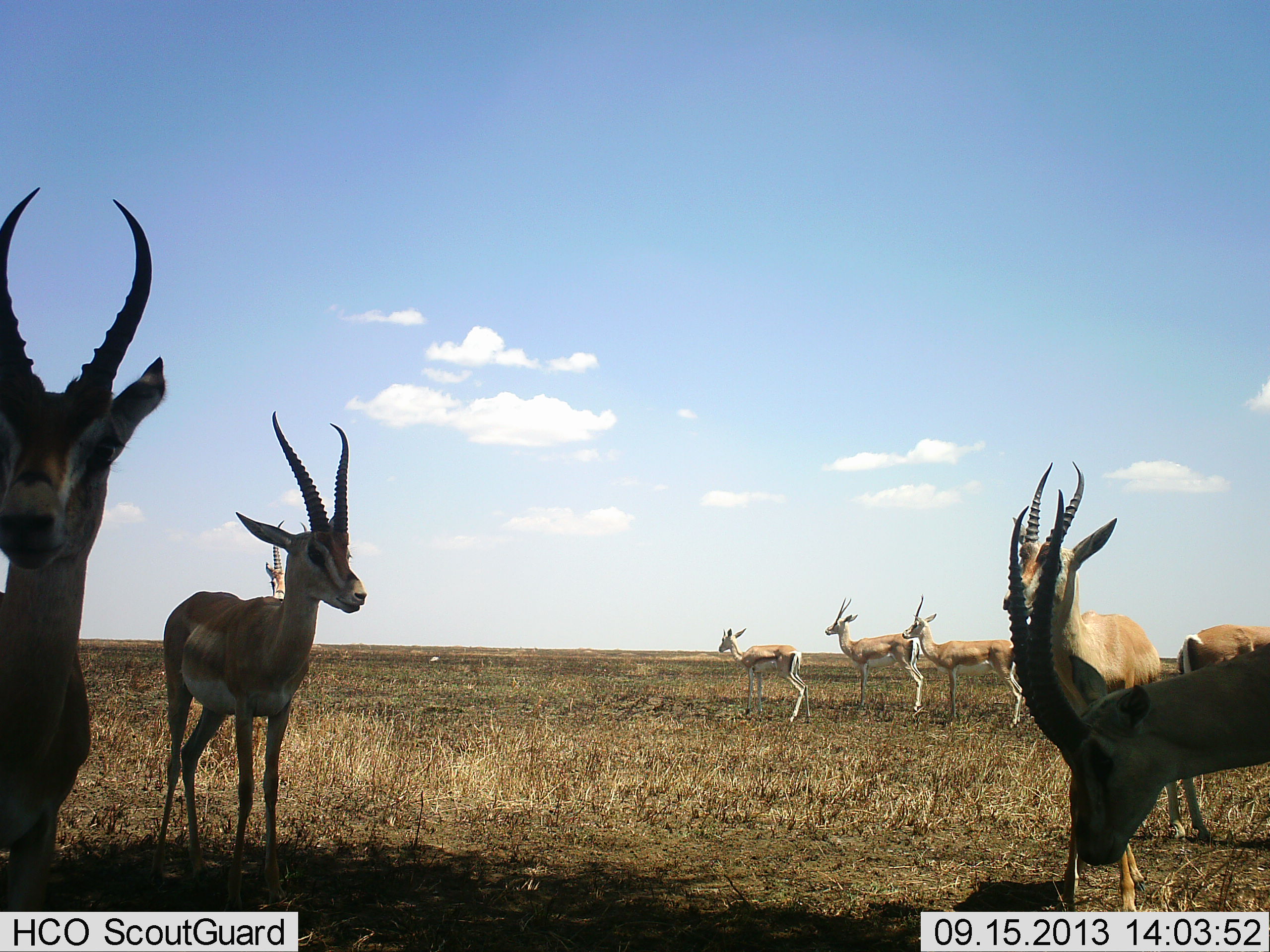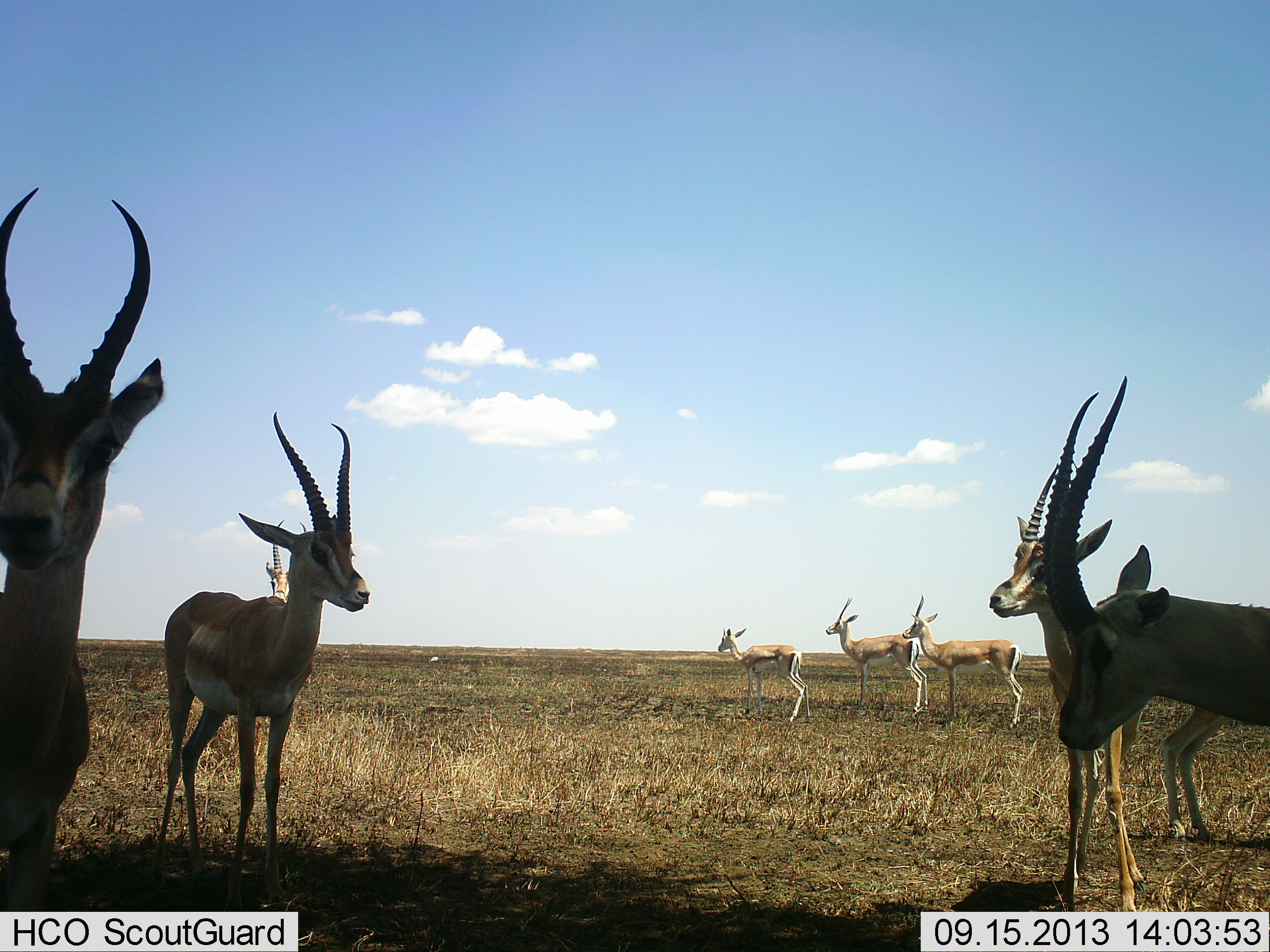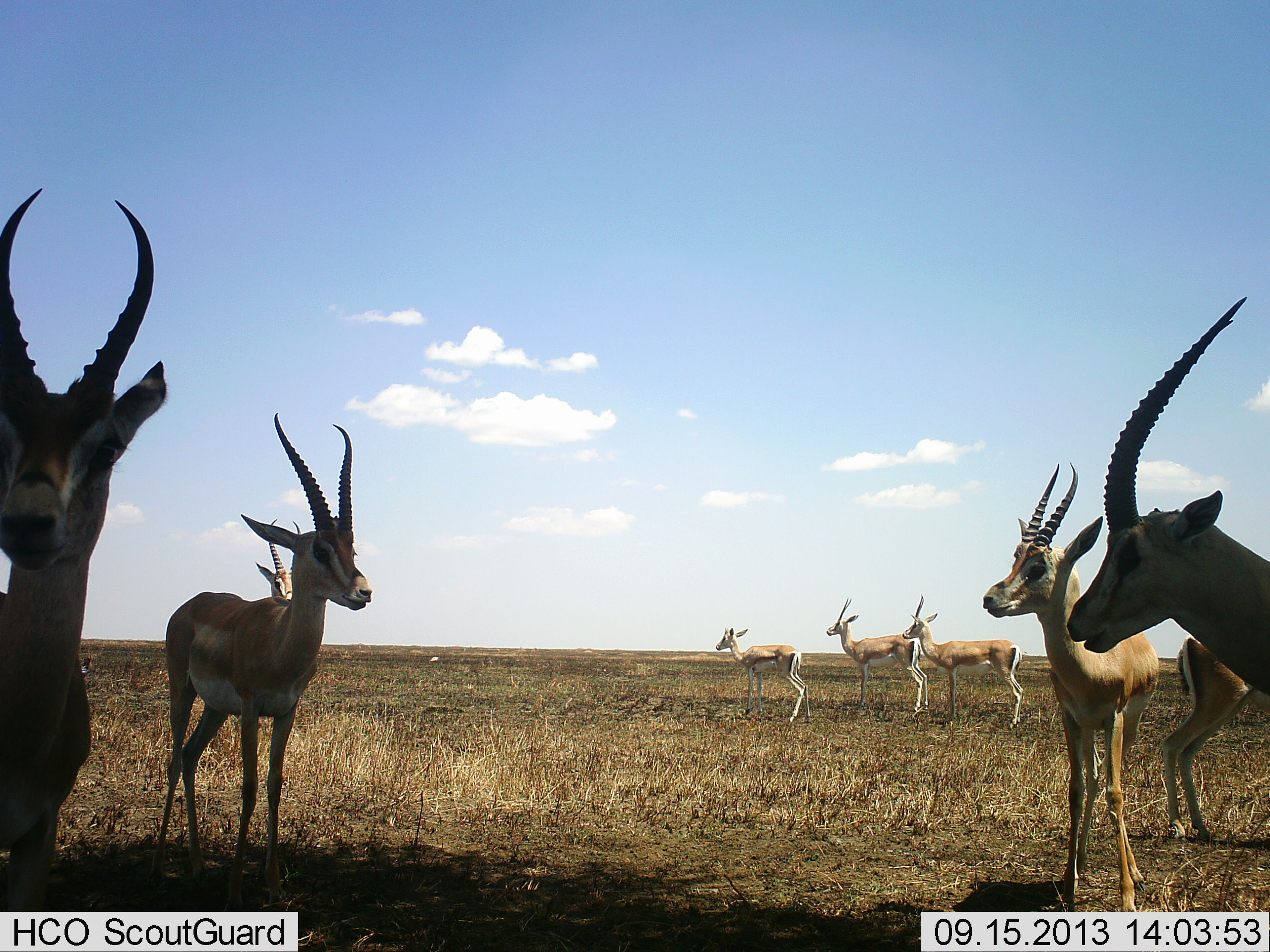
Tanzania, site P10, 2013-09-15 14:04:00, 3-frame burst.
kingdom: Animalia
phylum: Chordata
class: Mammalia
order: Artiodactyla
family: Bovidae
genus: Nanger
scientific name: Nanger granti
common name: grant's gazelle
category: gazellegrants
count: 9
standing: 100%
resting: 0%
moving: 4%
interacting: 4%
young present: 28%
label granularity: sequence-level